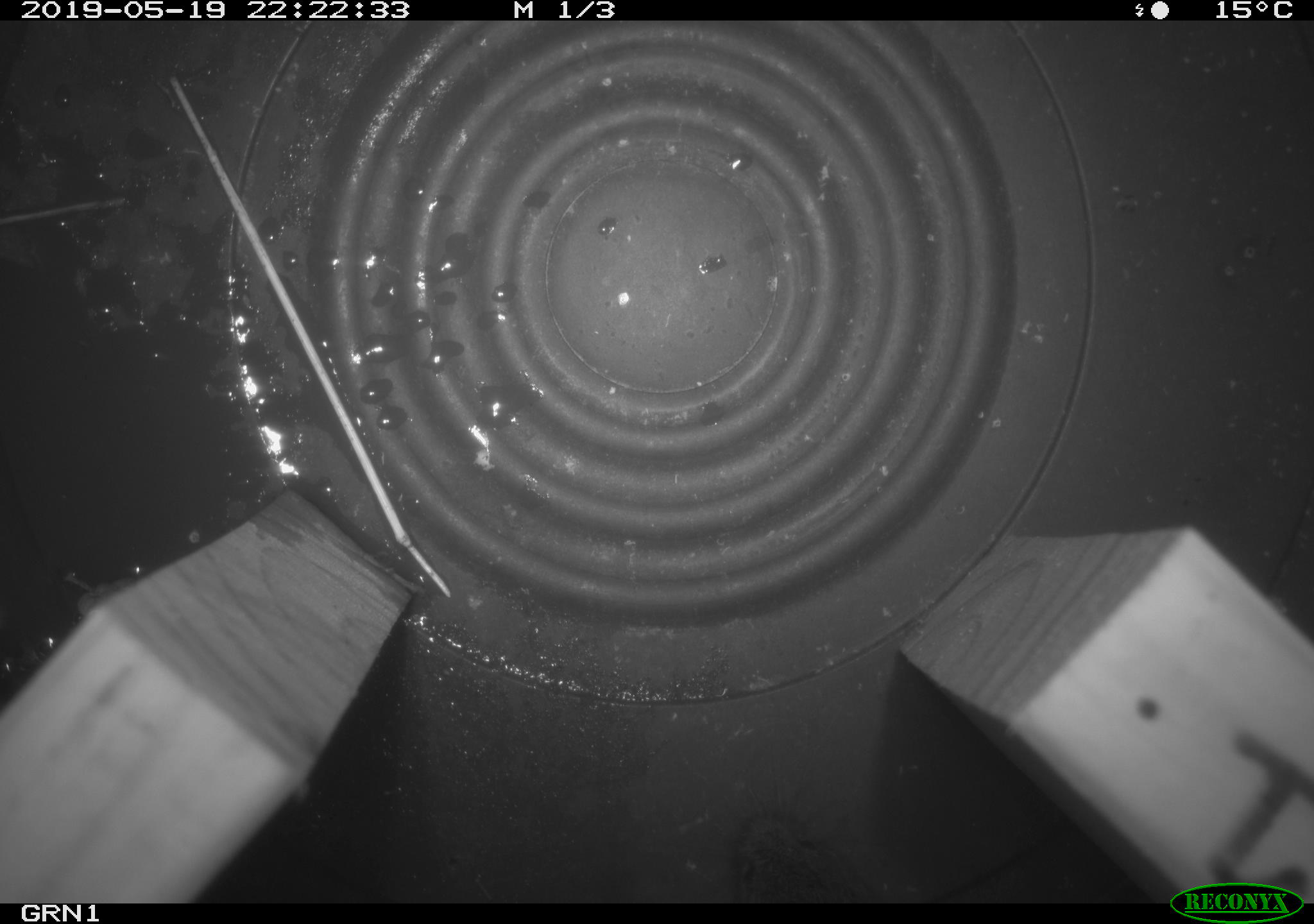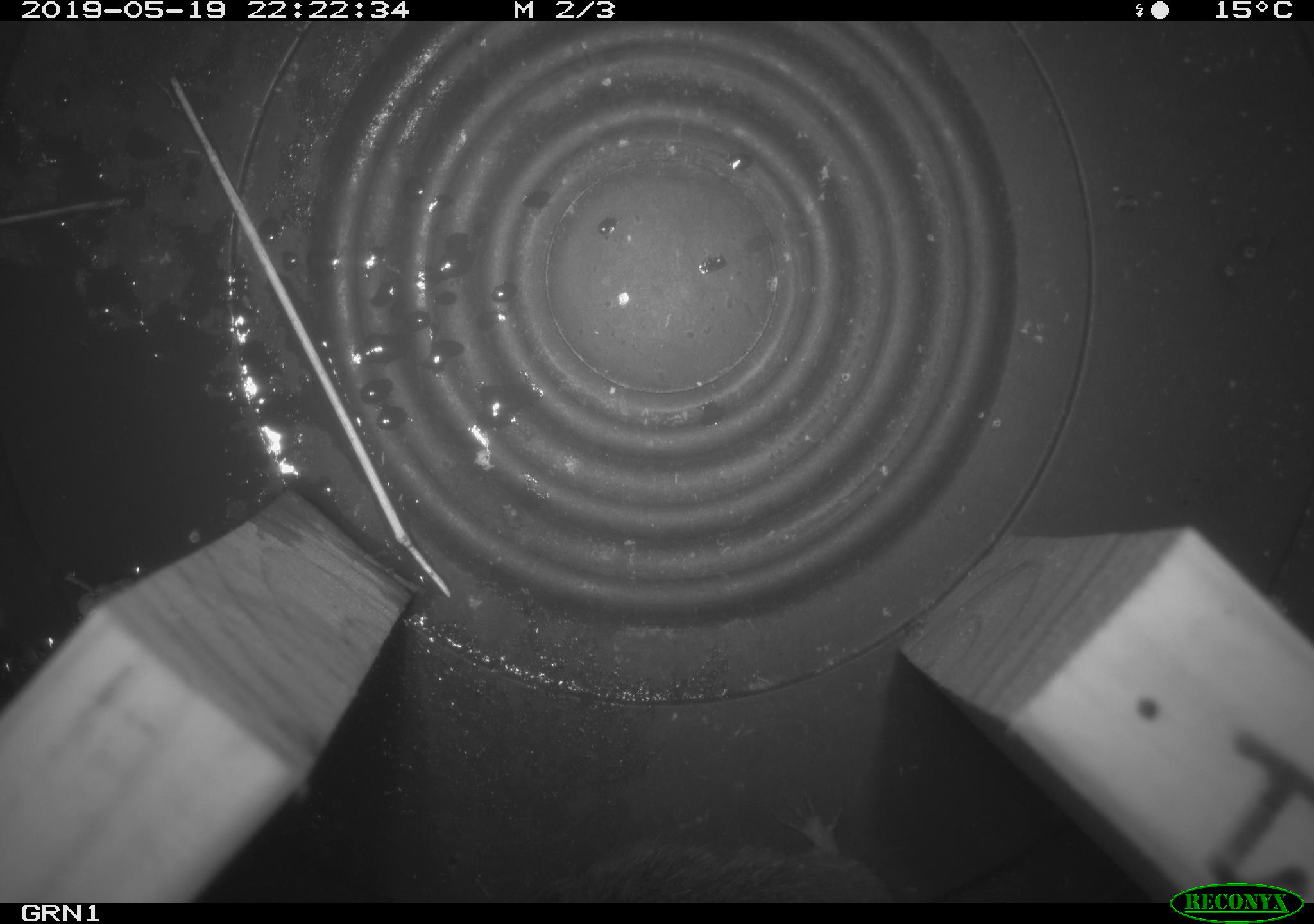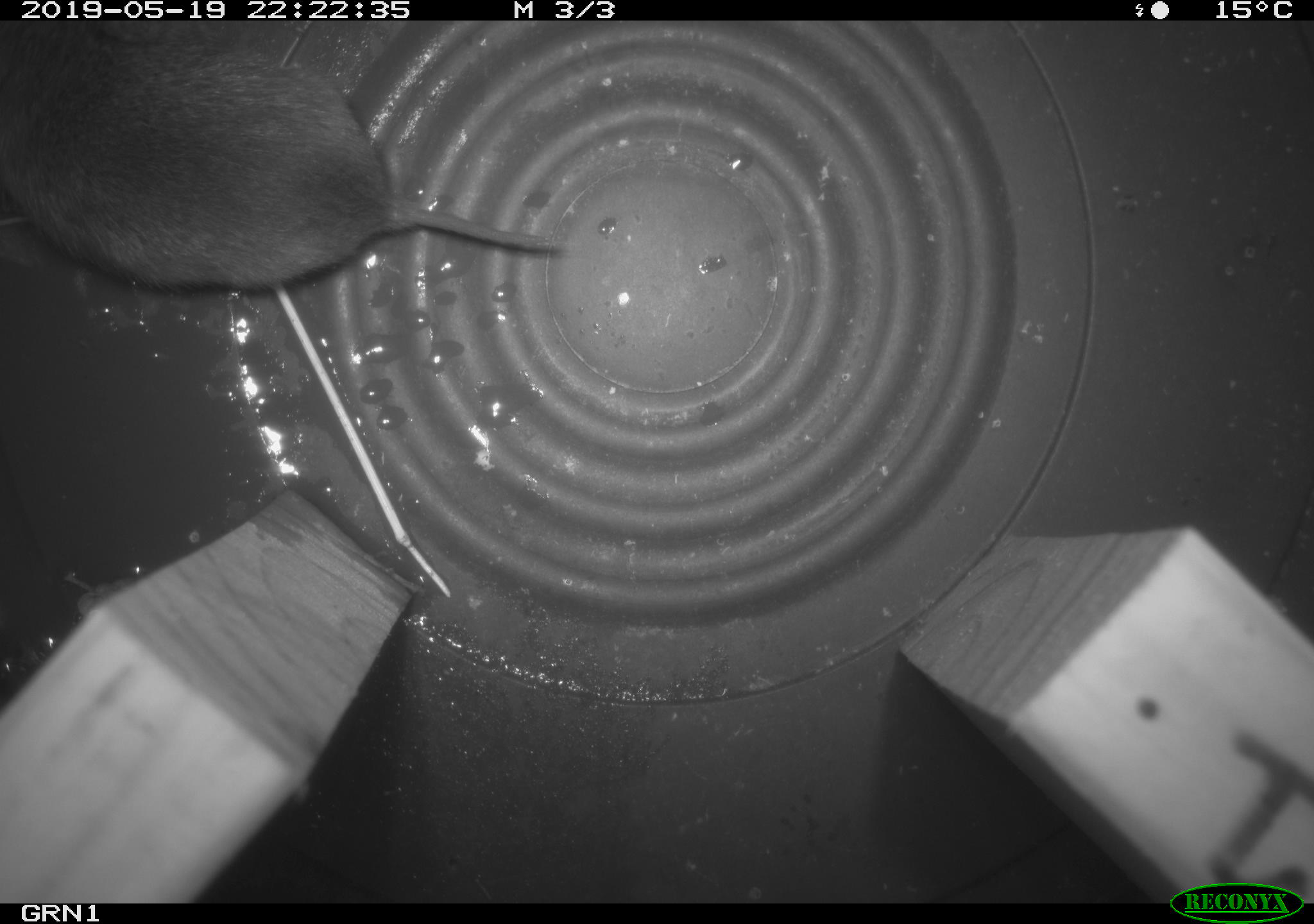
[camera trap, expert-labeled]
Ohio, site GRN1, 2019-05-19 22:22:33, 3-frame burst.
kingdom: Animalia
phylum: Chordata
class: Mammalia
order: Rodentia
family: Cricetidae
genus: Microtus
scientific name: Microtus pennsylvanicus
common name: meadow vole